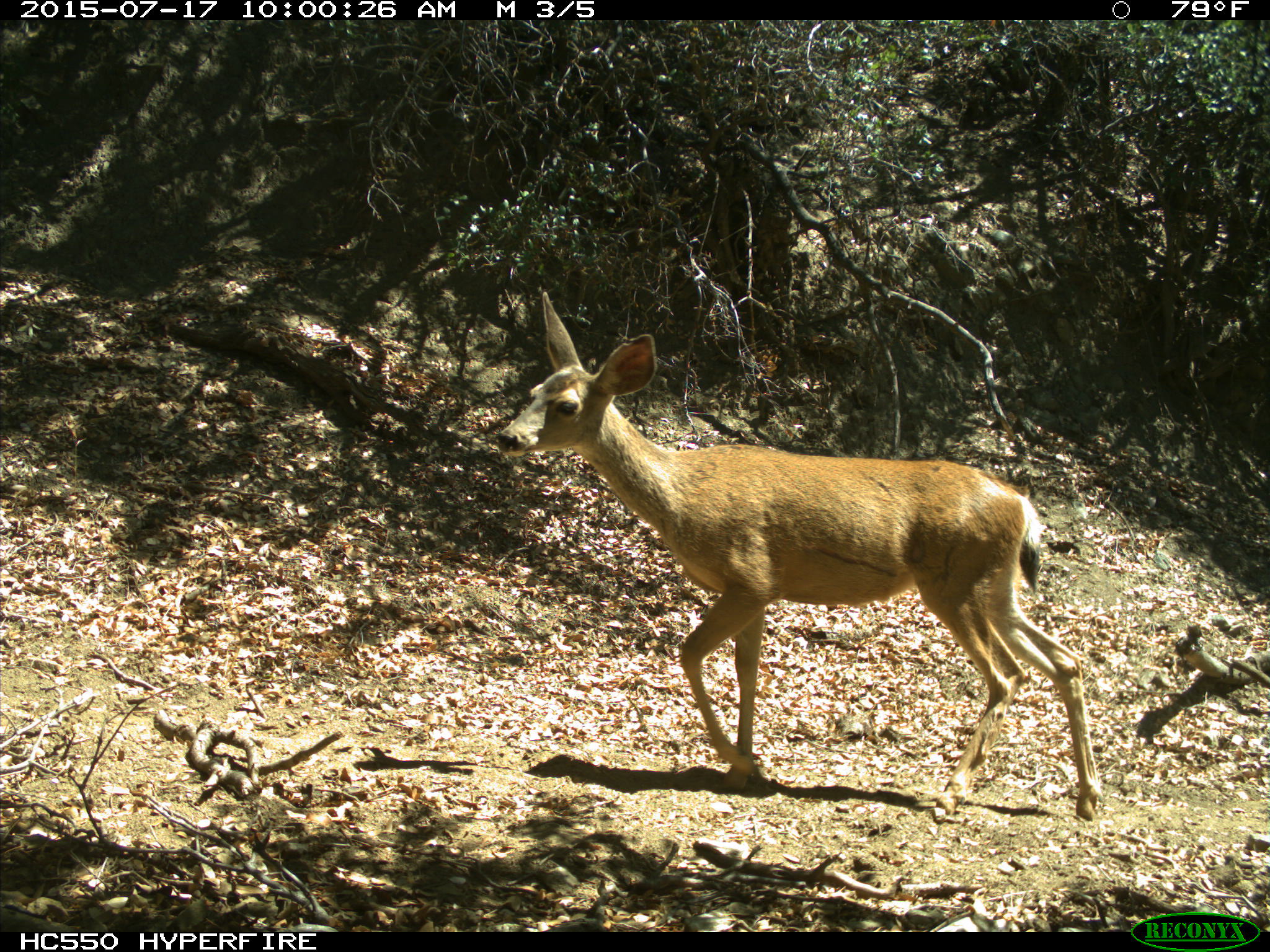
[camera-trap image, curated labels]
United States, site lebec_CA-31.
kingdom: Animalia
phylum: Chordata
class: Mammalia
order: Artiodactyla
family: Cervidae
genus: Odocoileus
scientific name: Odocoileus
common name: deer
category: unidentified deer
Unidentified deer (deer) (Odocoileus).